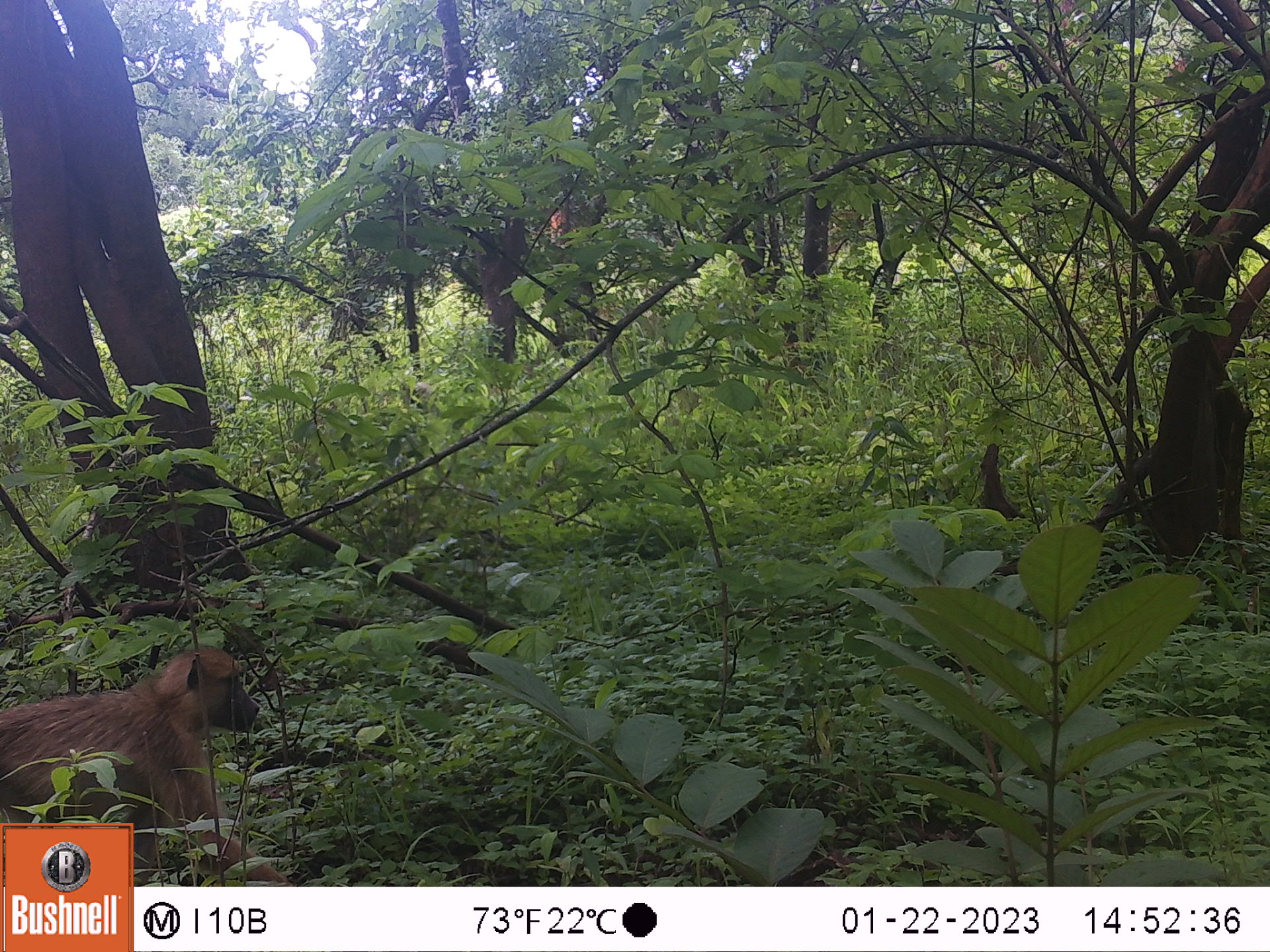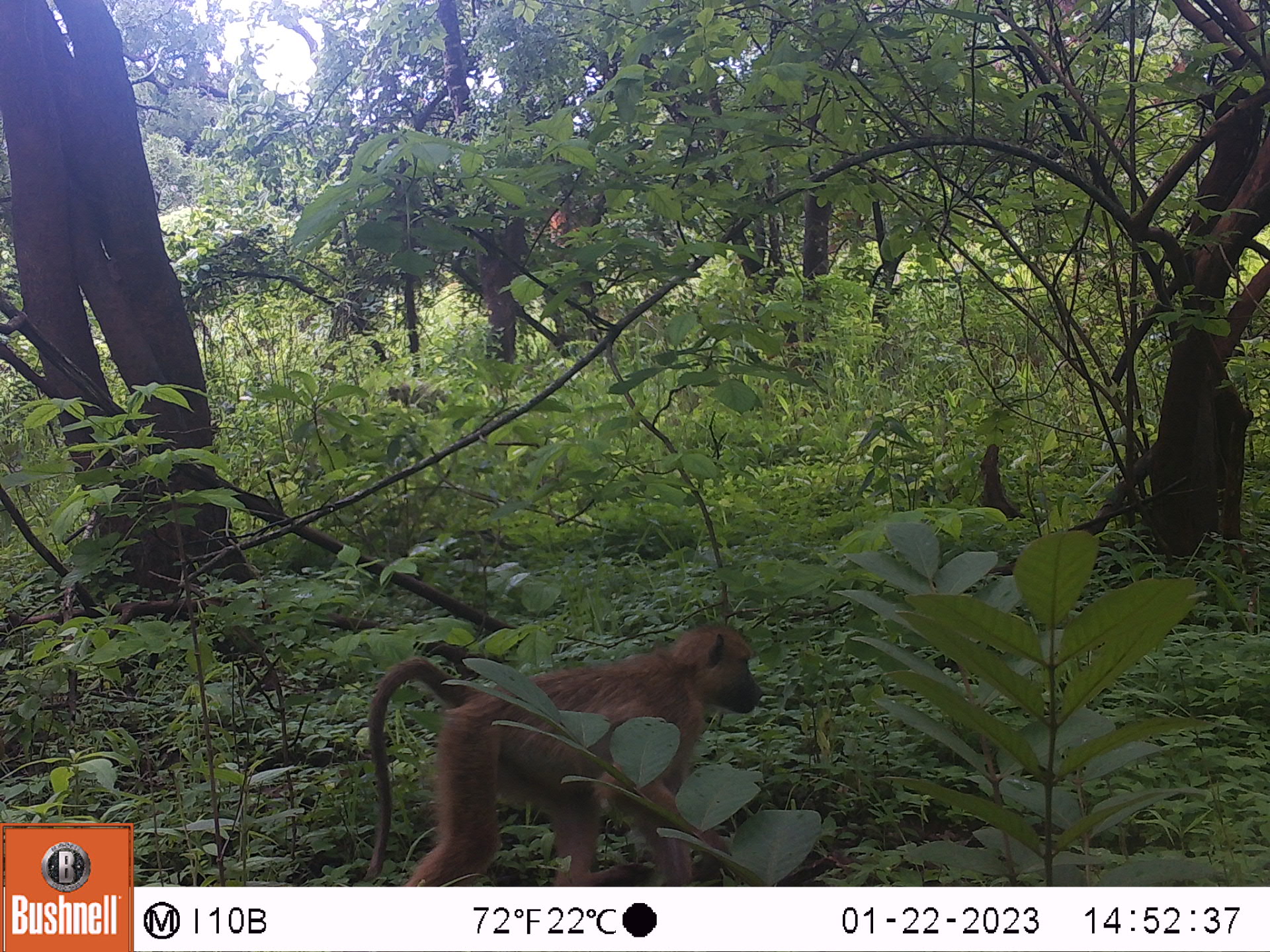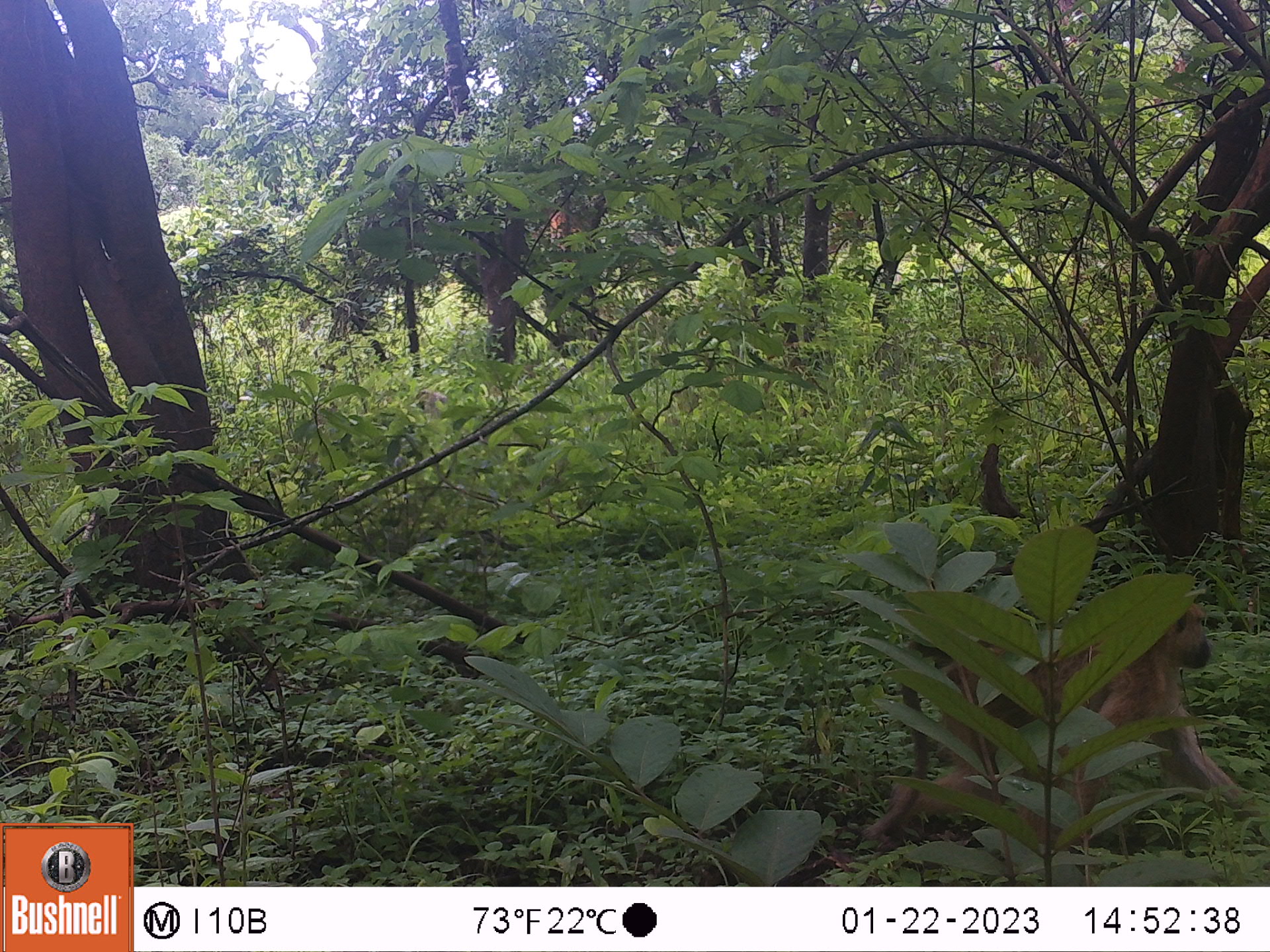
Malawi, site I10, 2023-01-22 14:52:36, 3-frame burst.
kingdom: Animalia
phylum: Chordata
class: Mammalia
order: Primates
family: Cercopithecidae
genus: Papio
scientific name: Papio cynocephalus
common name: yellow baboon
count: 1